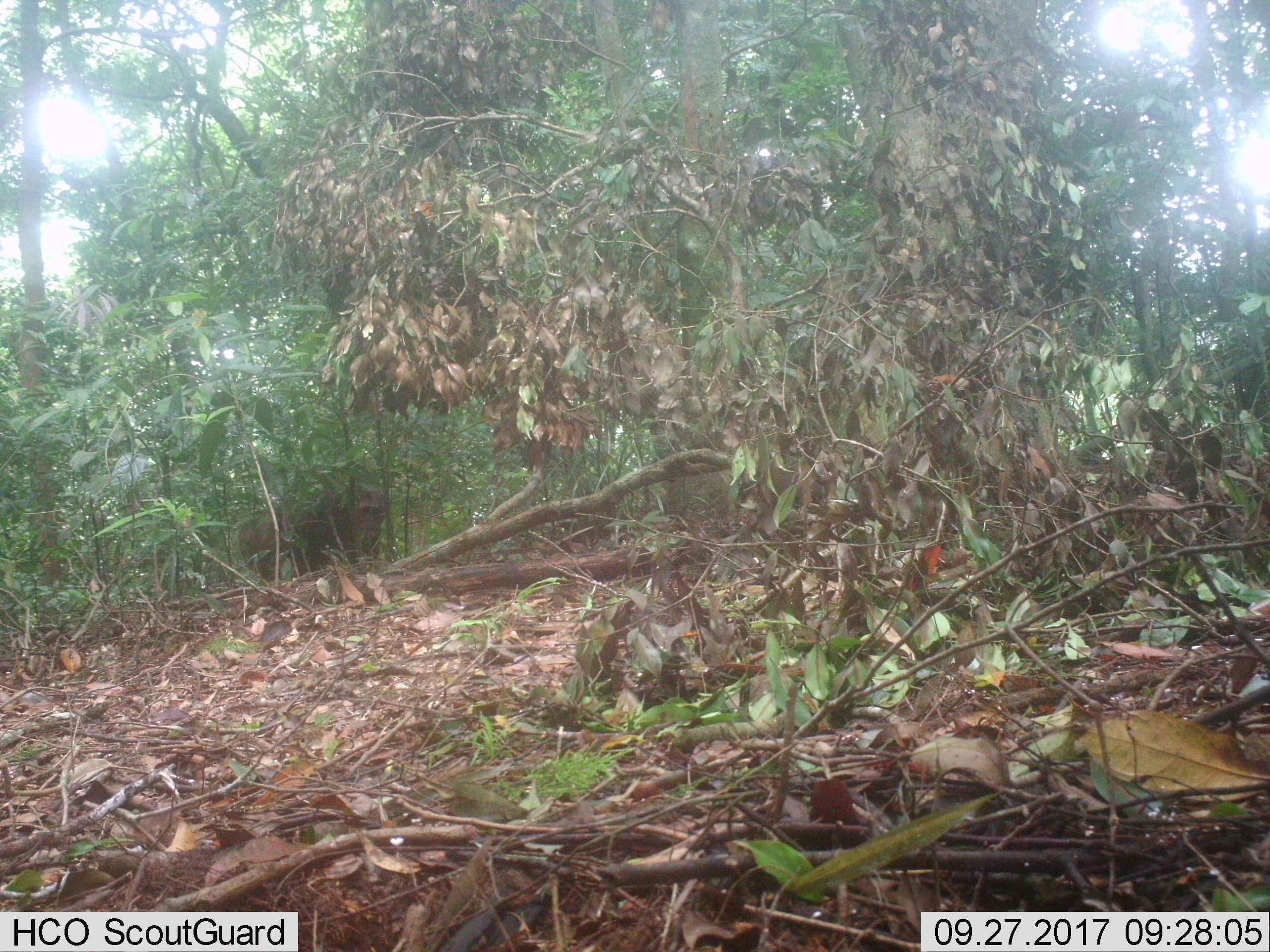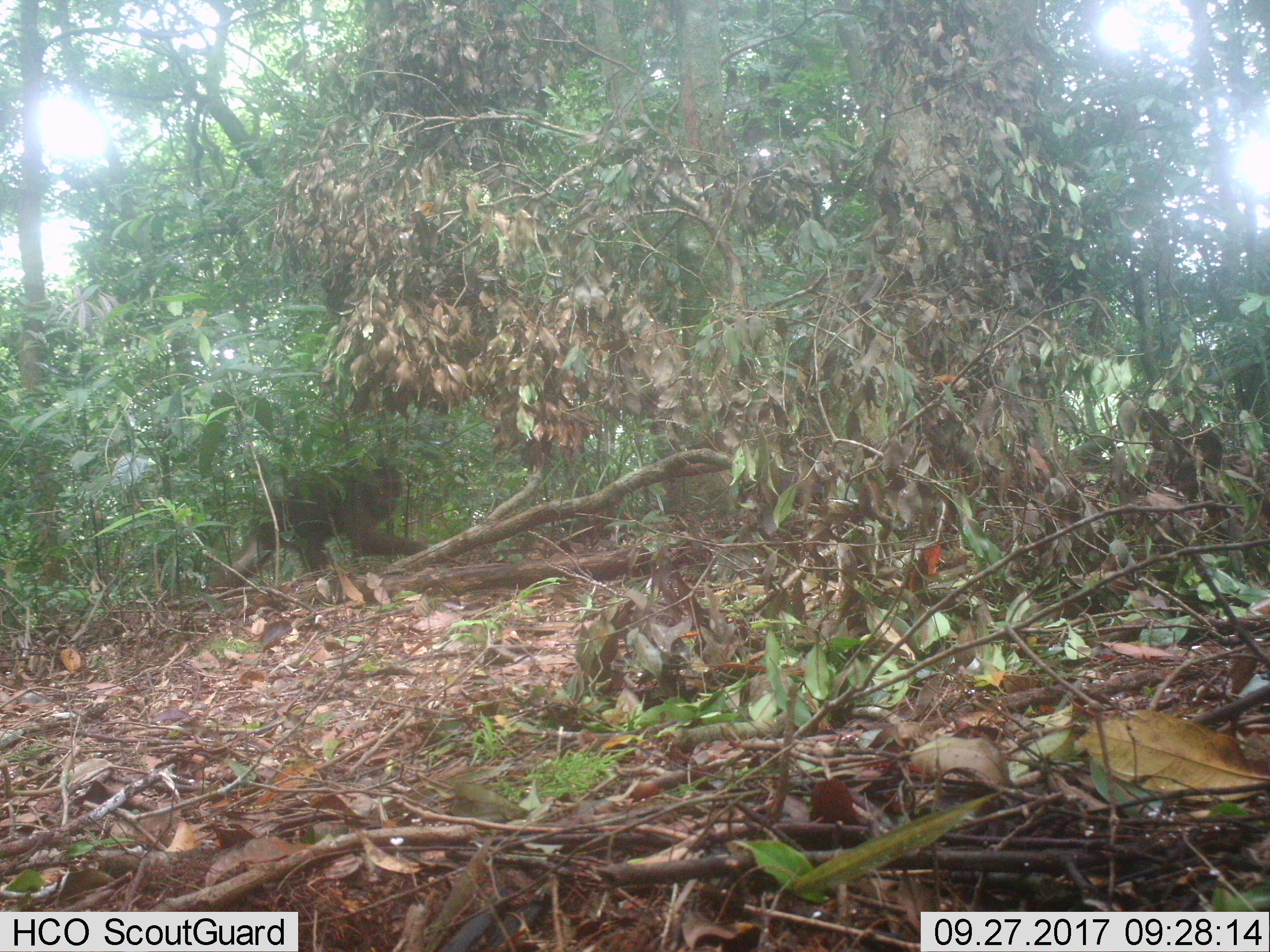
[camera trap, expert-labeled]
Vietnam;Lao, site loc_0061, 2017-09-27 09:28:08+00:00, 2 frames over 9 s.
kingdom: Animalia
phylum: Chordata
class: Mammalia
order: Primates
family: Cercopithecidae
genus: Macaca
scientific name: Macaca arctoides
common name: stump-tailed macaque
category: stump tailed macaque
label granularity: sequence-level